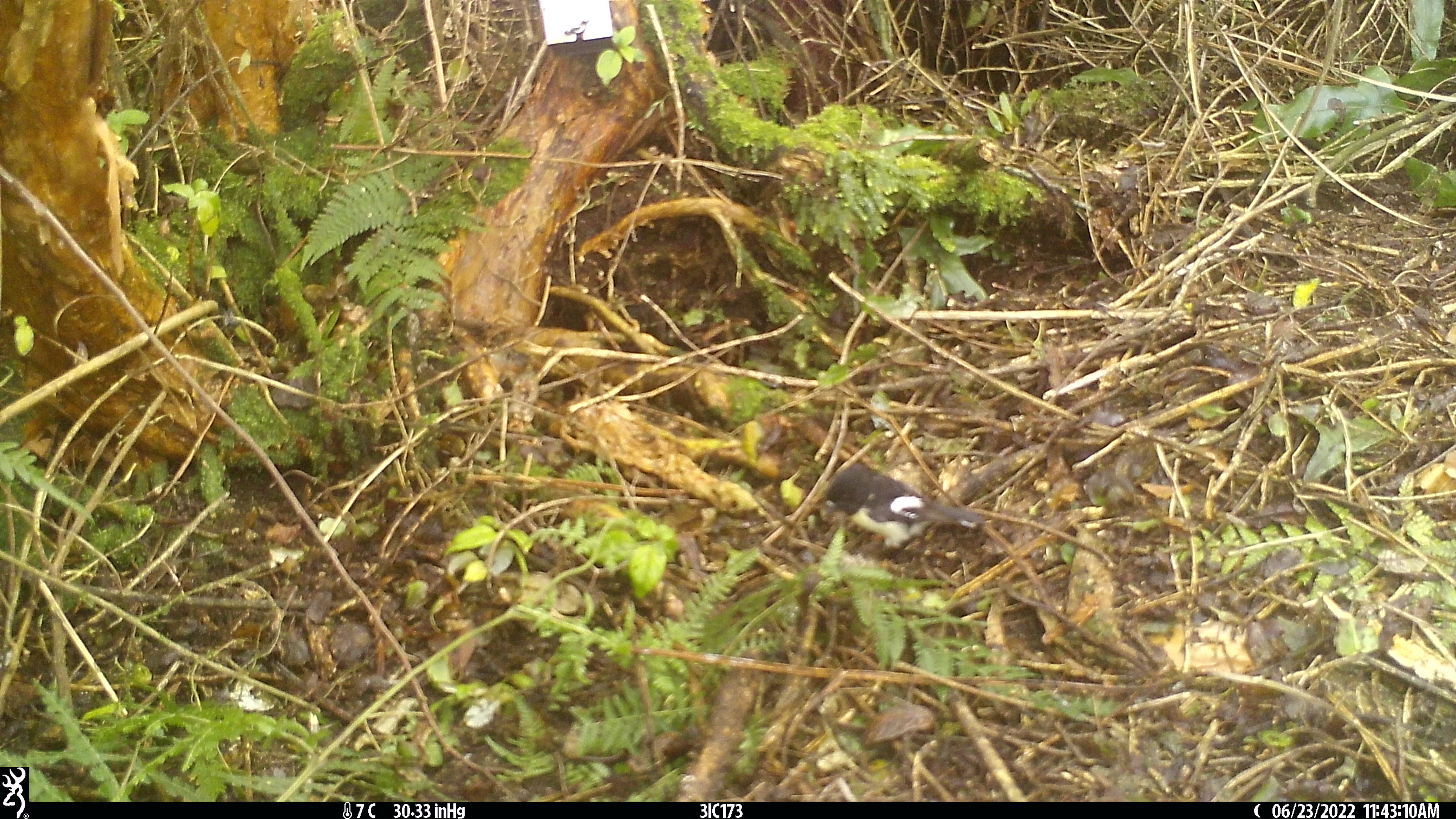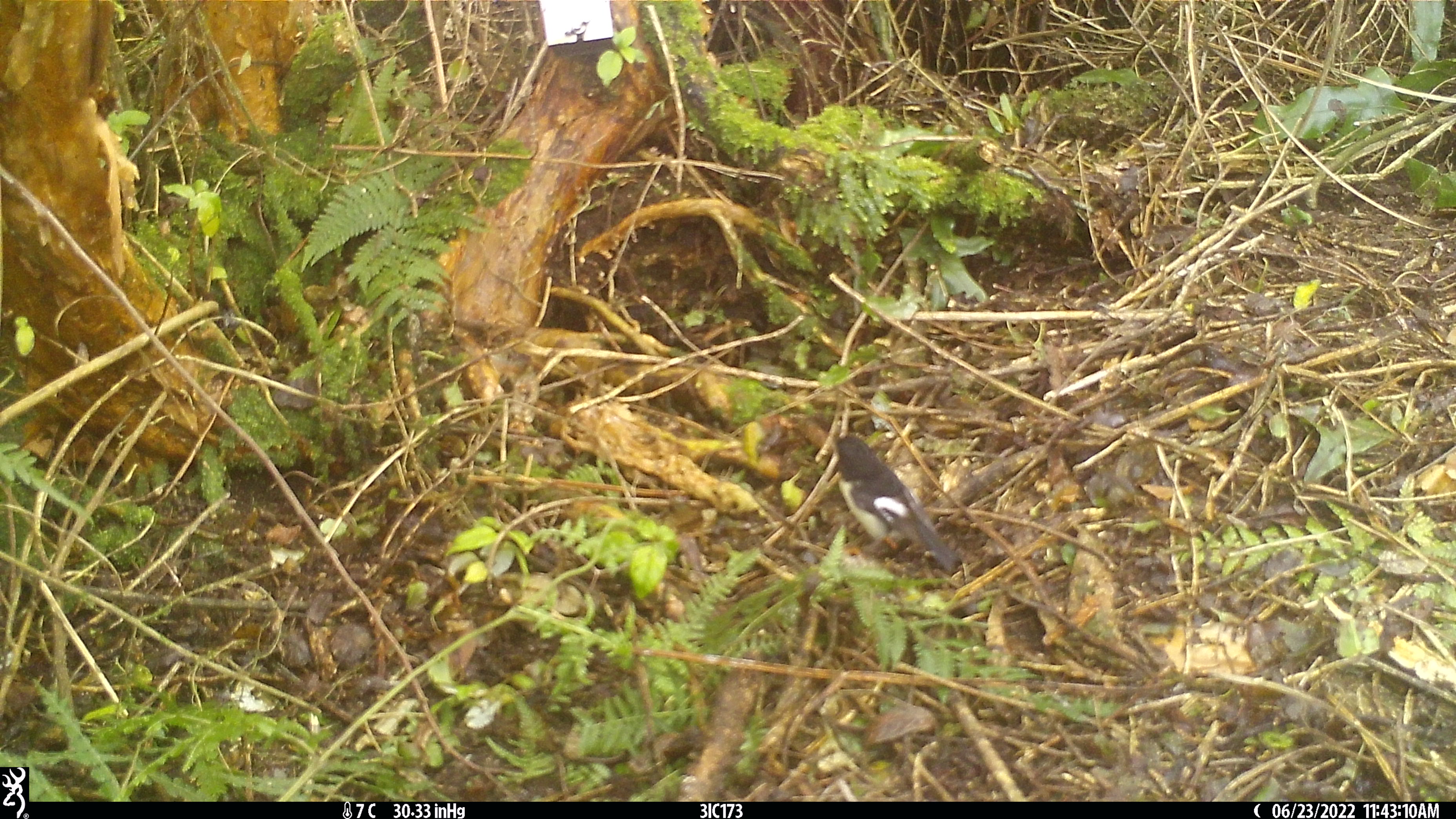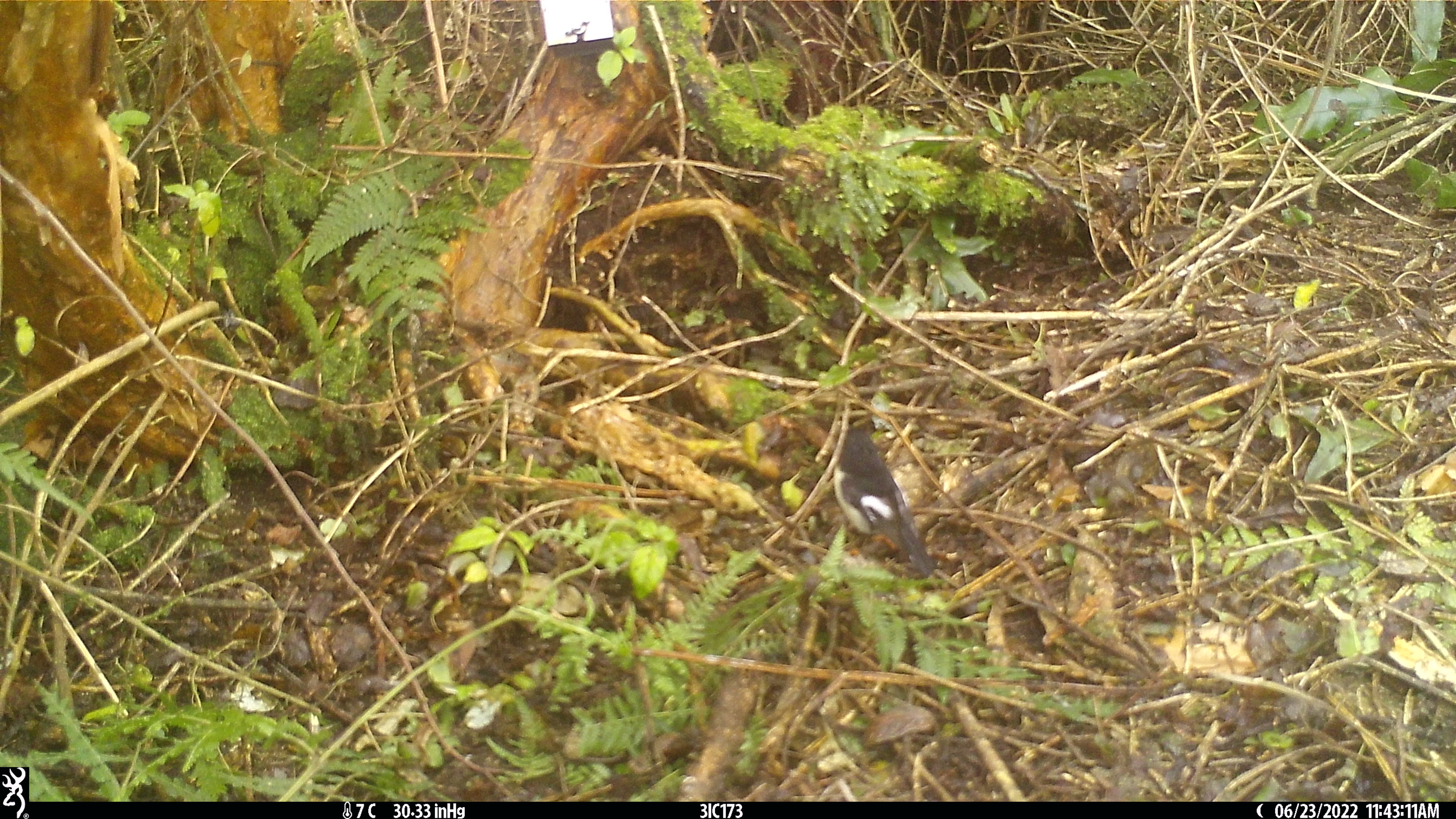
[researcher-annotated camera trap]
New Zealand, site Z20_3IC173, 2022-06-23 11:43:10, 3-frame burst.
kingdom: Animalia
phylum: Chordata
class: Aves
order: Passeriformes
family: Petroicidae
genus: Petroica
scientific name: Petroica macrocephala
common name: tomtit